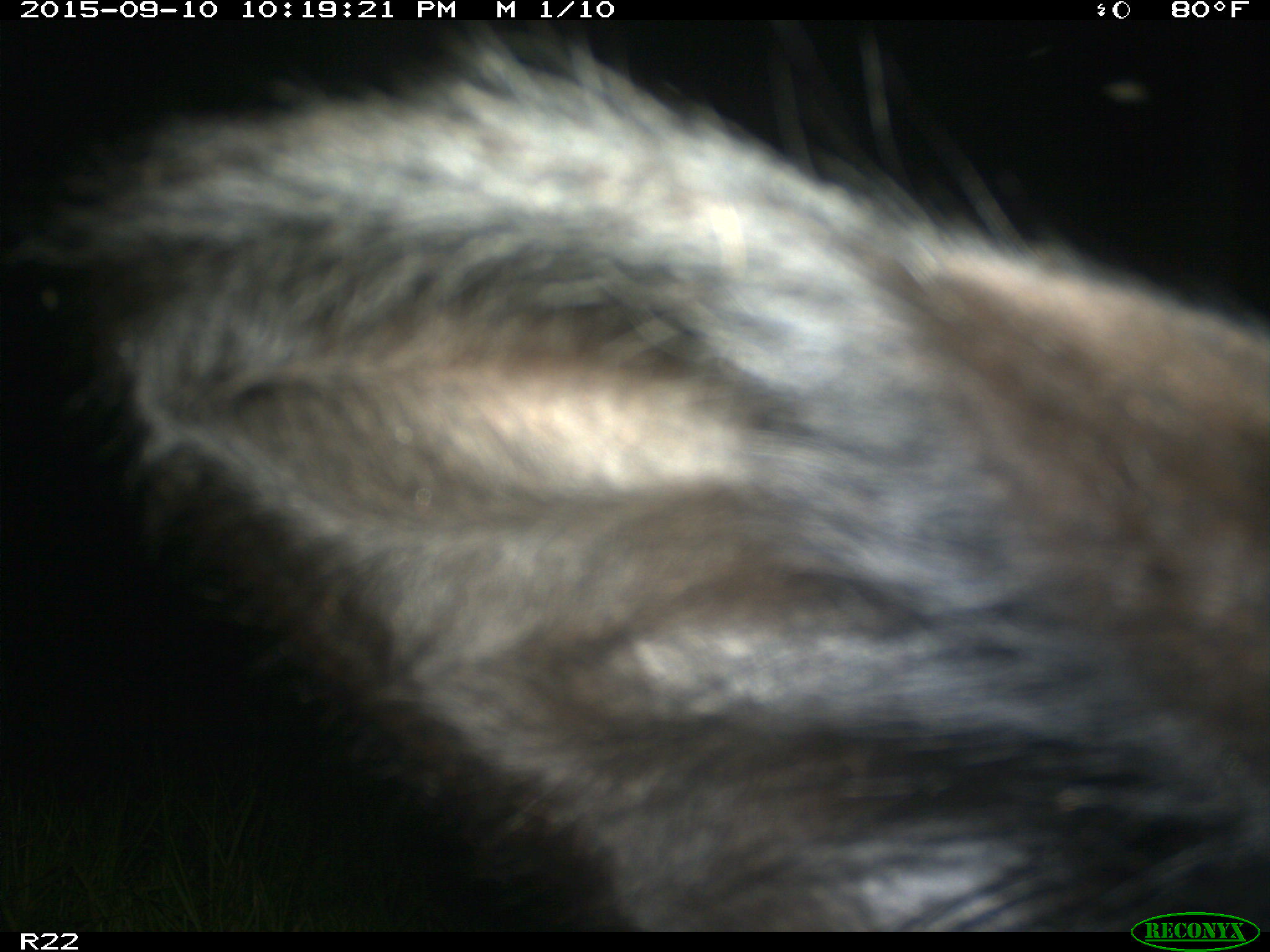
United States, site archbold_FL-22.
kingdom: Animalia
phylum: Chordata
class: Mammalia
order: Artiodactyla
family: Bovidae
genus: Bos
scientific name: Bos taurus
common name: domestic cow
Bos taurus (domestic cow).